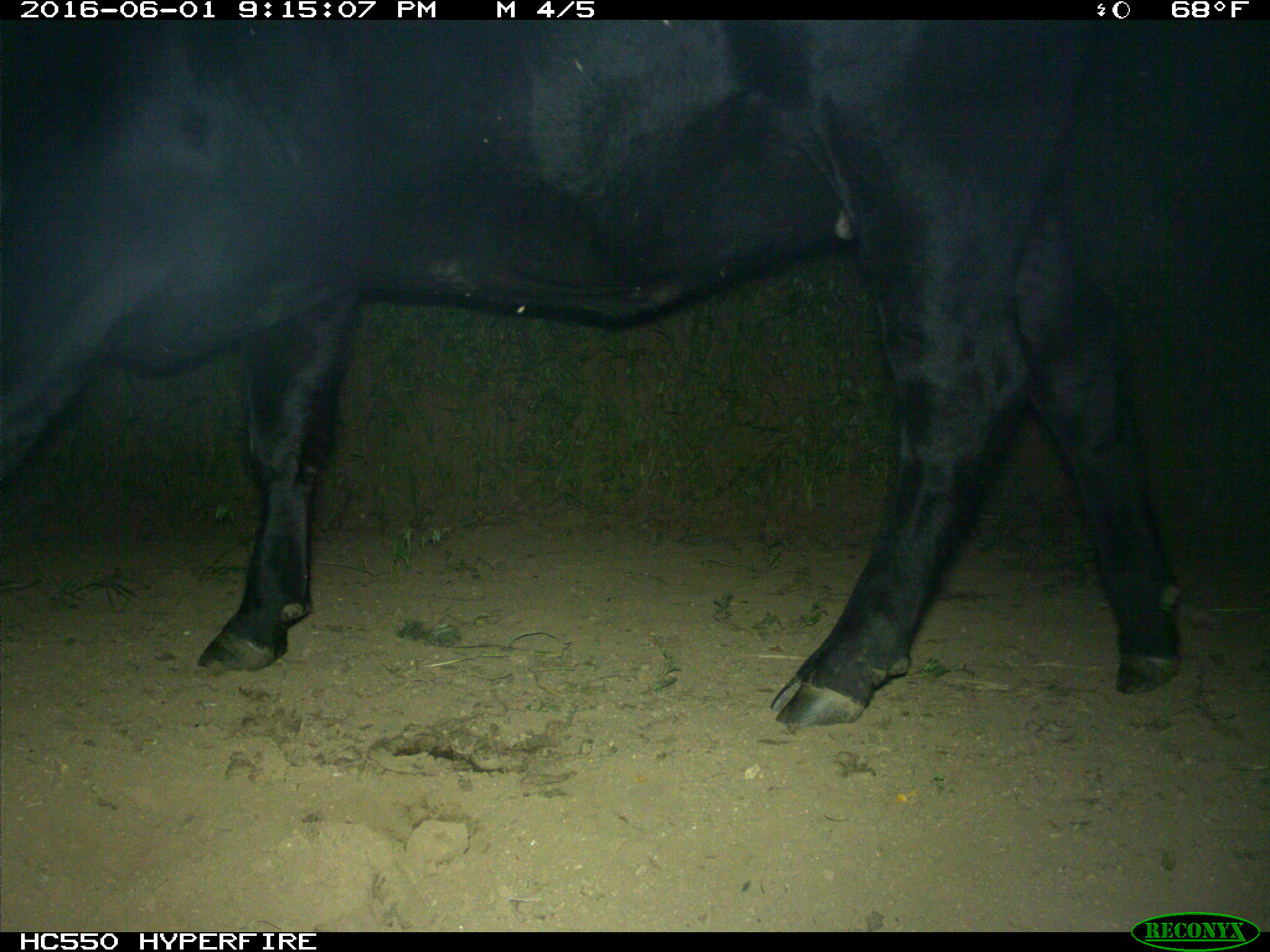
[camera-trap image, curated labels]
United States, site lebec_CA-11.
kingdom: Animalia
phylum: Chordata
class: Mammalia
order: Artiodactyla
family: Bovidae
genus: Bos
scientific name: Bos taurus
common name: domestic cow